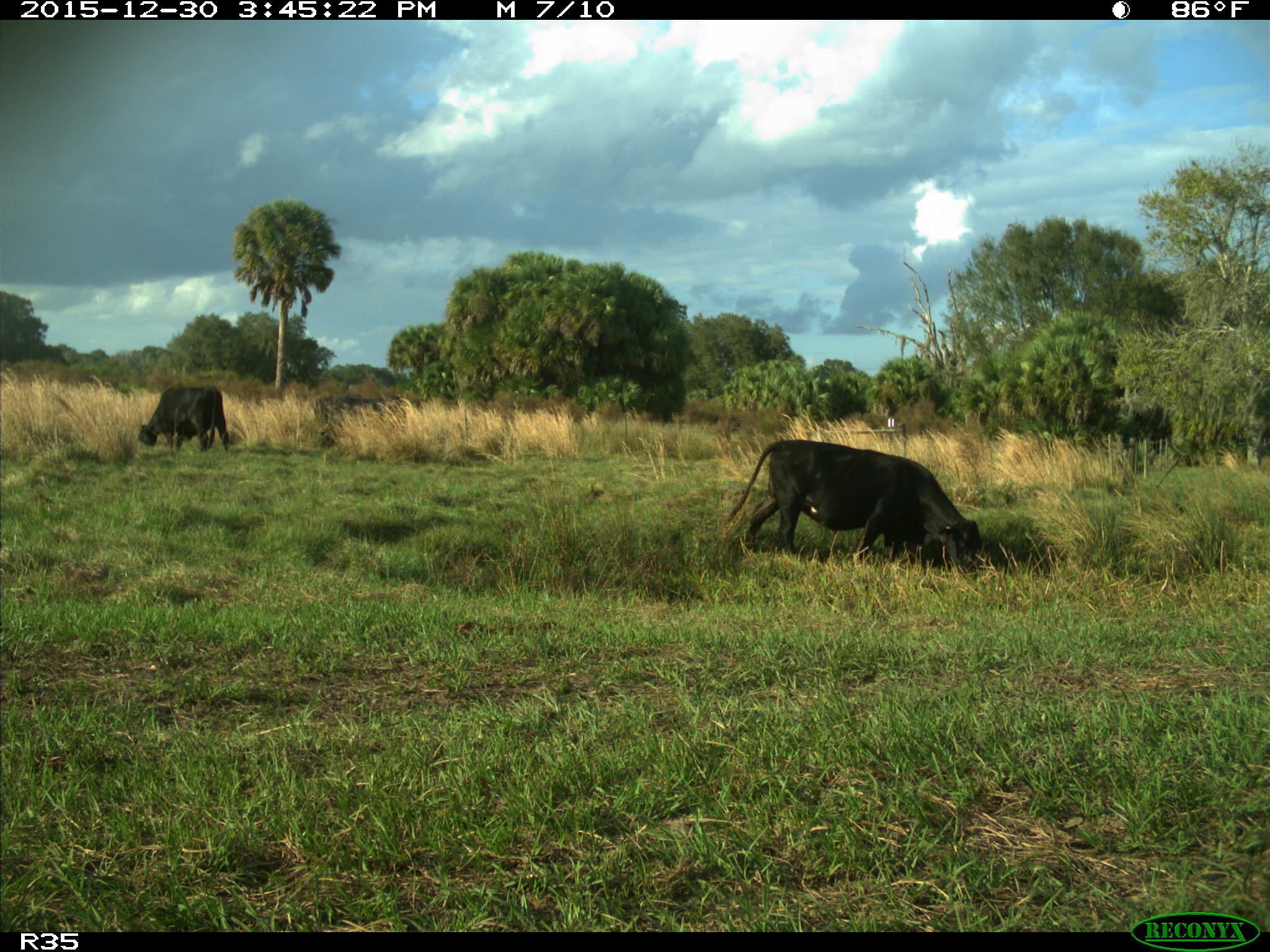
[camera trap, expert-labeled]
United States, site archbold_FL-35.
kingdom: Animalia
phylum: Chordata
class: Mammalia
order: Artiodactyla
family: Bovidae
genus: Bos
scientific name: Bos taurus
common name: domestic cow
Bos taurus (domestic cow).